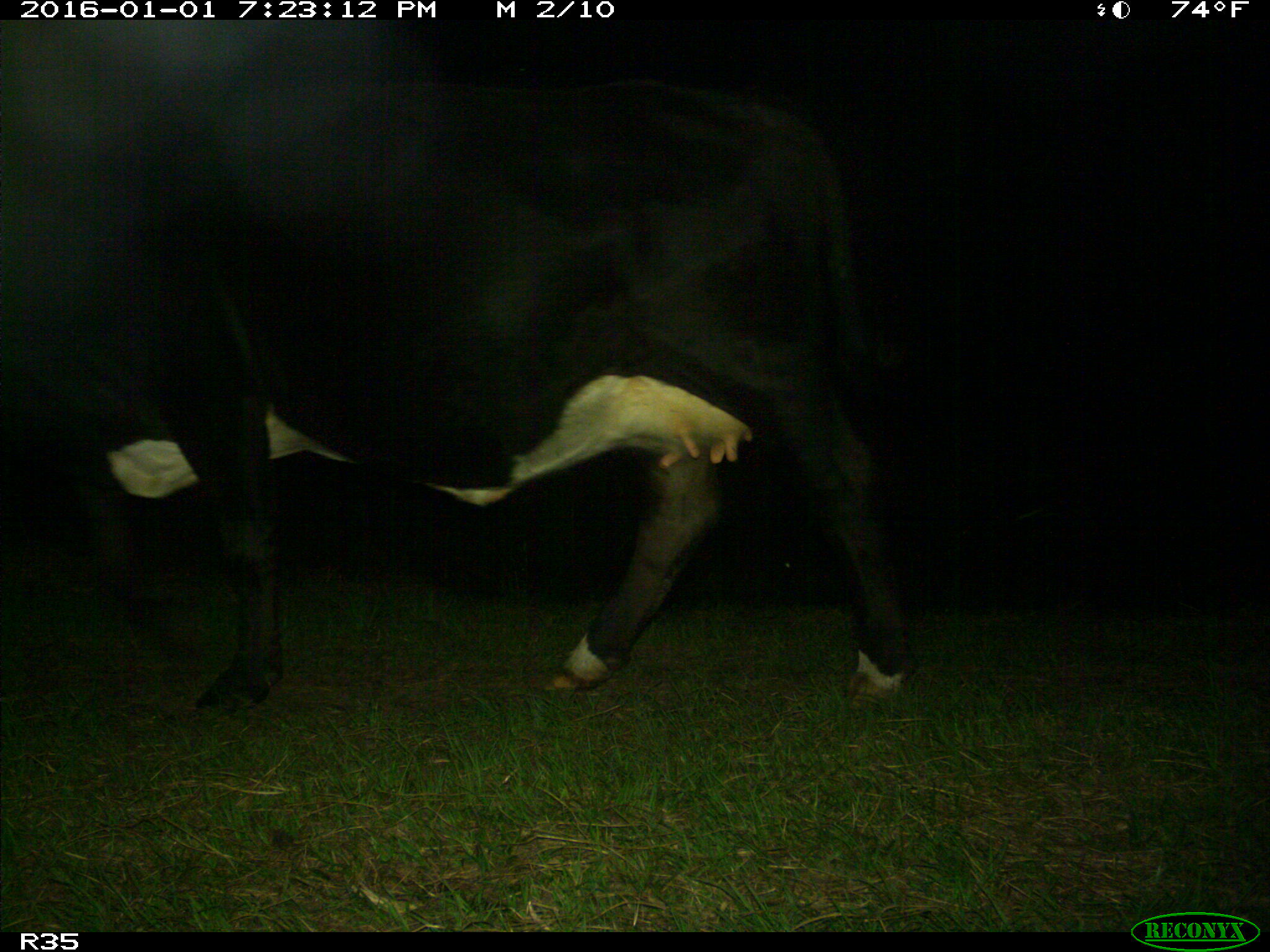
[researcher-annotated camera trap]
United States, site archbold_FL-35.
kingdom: Animalia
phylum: Chordata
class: Mammalia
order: Artiodactyla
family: Bovidae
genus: Bos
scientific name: Bos taurus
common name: domestic cow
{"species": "Bos taurus (domestic cow)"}